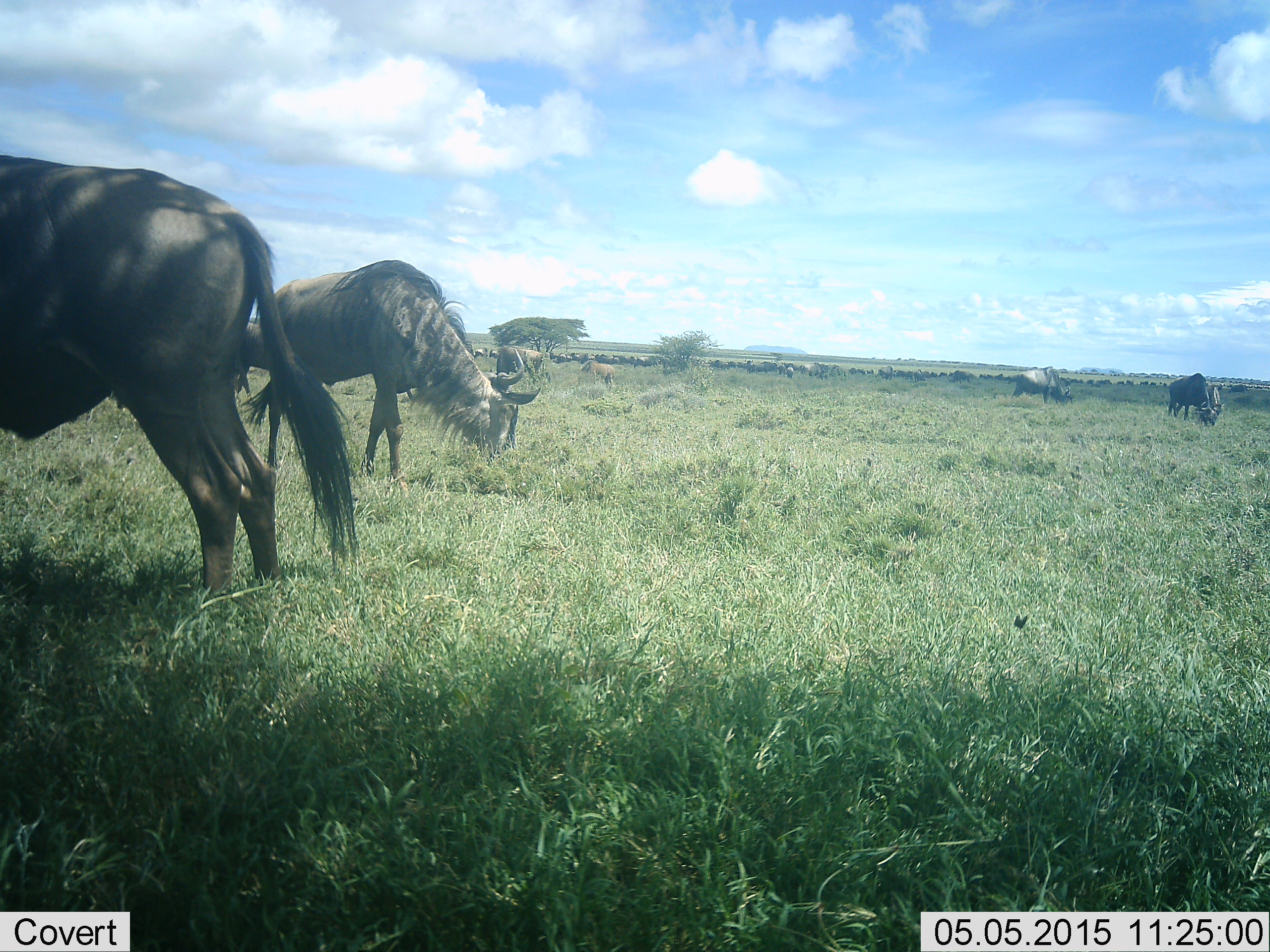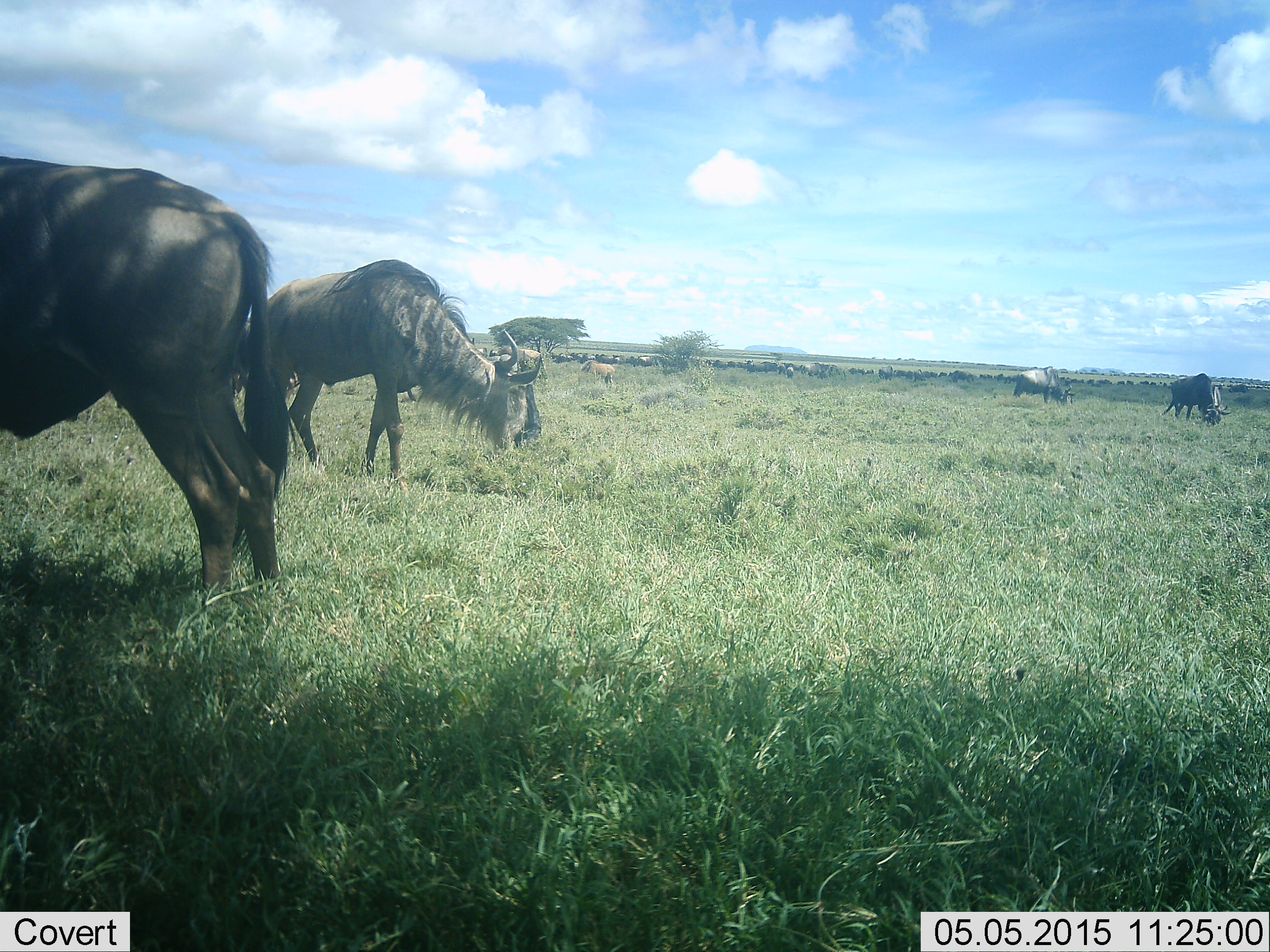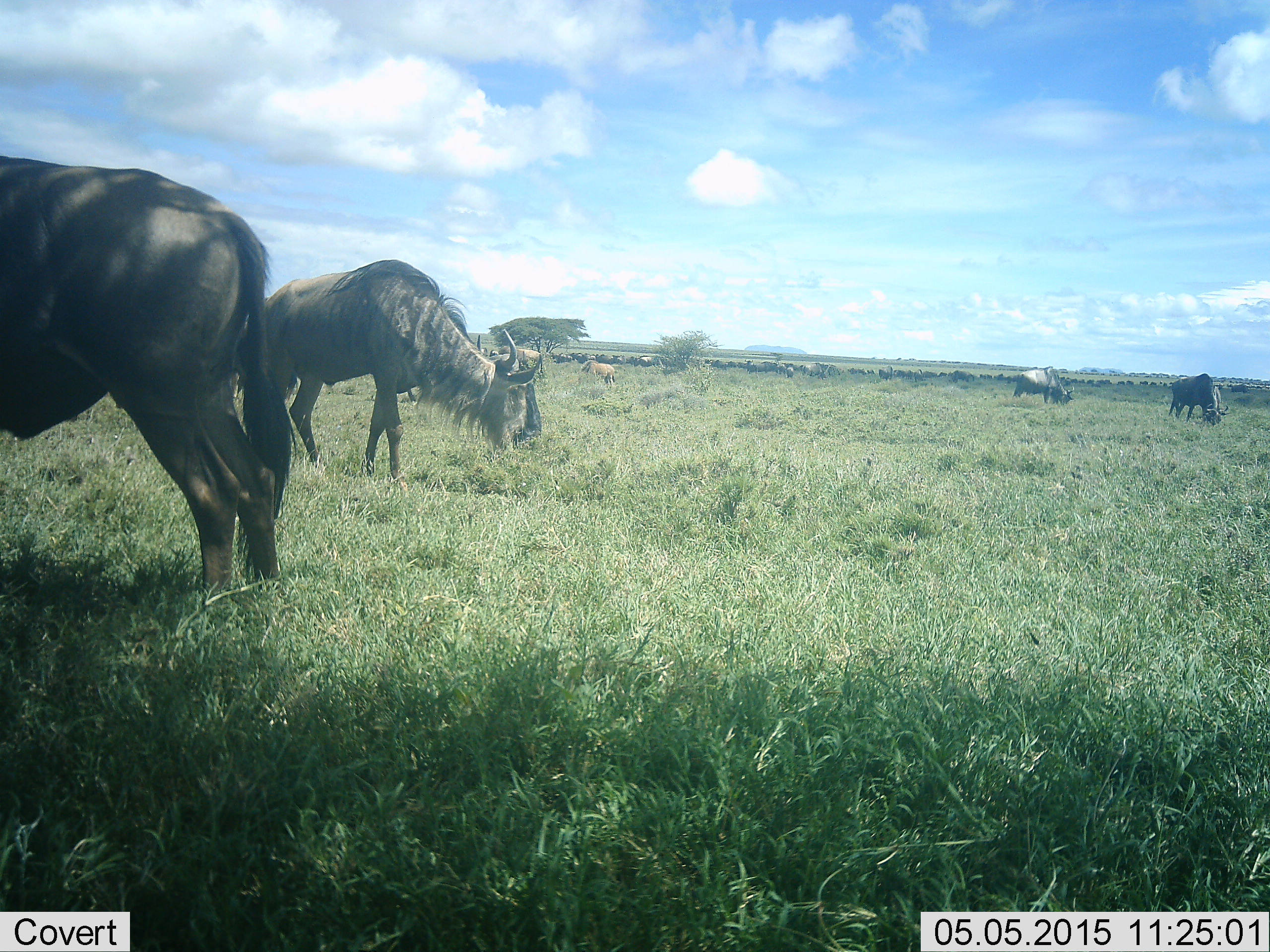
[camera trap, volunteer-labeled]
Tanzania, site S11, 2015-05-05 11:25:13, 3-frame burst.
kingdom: Animalia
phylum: Chordata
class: Mammalia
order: Artiodactyla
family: Bovidae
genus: Connochaetes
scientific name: Connochaetes taurinus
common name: blue wildebeest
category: wildebeest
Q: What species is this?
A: Wildebeest (blue wildebeest) (Connochaetes taurinus).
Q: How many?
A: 11-50.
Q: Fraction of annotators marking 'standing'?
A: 55%.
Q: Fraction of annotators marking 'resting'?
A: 27%.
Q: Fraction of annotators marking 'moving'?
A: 27%.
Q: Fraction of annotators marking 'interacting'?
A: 9%.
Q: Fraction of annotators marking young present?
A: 9%.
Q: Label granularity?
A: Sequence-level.